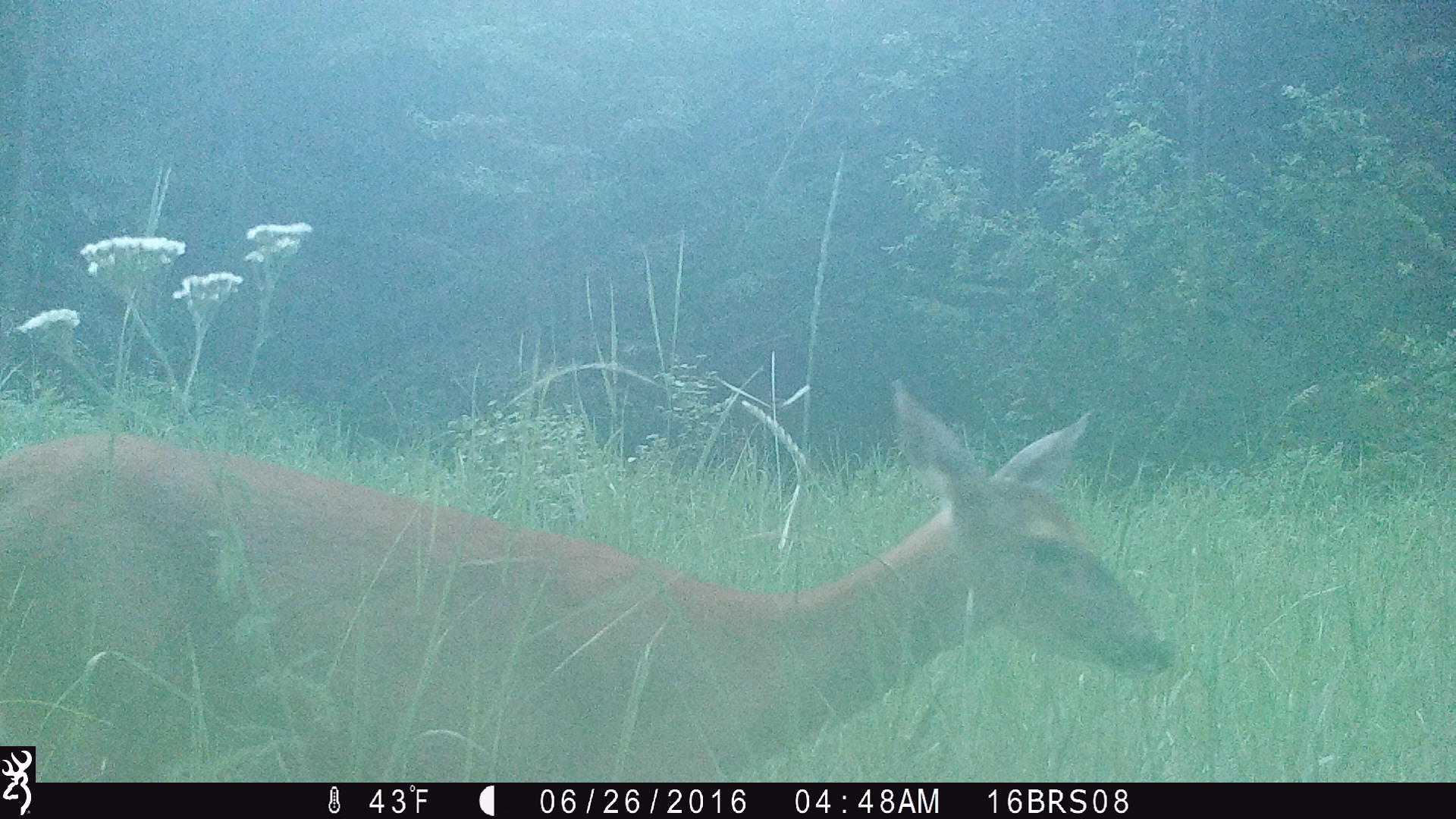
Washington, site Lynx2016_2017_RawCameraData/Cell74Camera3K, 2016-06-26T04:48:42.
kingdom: Animalia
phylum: Chordata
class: Mammalia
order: Artiodactyla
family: Cervidae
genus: Odocoileus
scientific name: Odocoileus virginianus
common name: white-tailed deer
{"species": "Odocoileus virginianus (white-tailed deer)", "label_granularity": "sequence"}